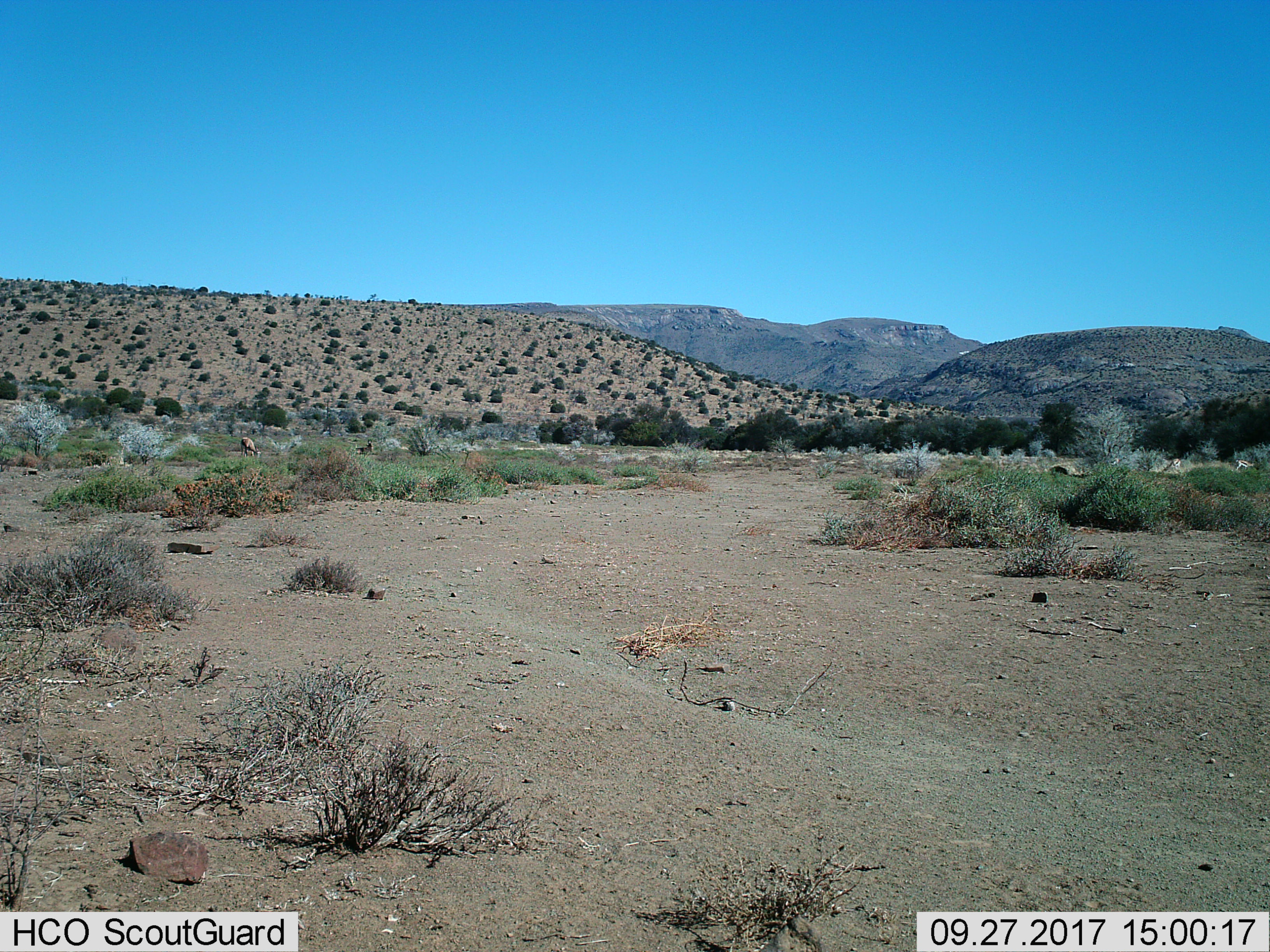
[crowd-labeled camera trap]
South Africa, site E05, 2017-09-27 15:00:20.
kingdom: Animalia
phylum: Chordata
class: Mammalia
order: Artiodactyla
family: Bovidae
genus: Antidorcas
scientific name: Antidorcas marsupialis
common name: springbok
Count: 4.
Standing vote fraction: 25%.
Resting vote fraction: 25%.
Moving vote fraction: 25%.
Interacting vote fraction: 0%.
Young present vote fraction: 0%.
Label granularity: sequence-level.